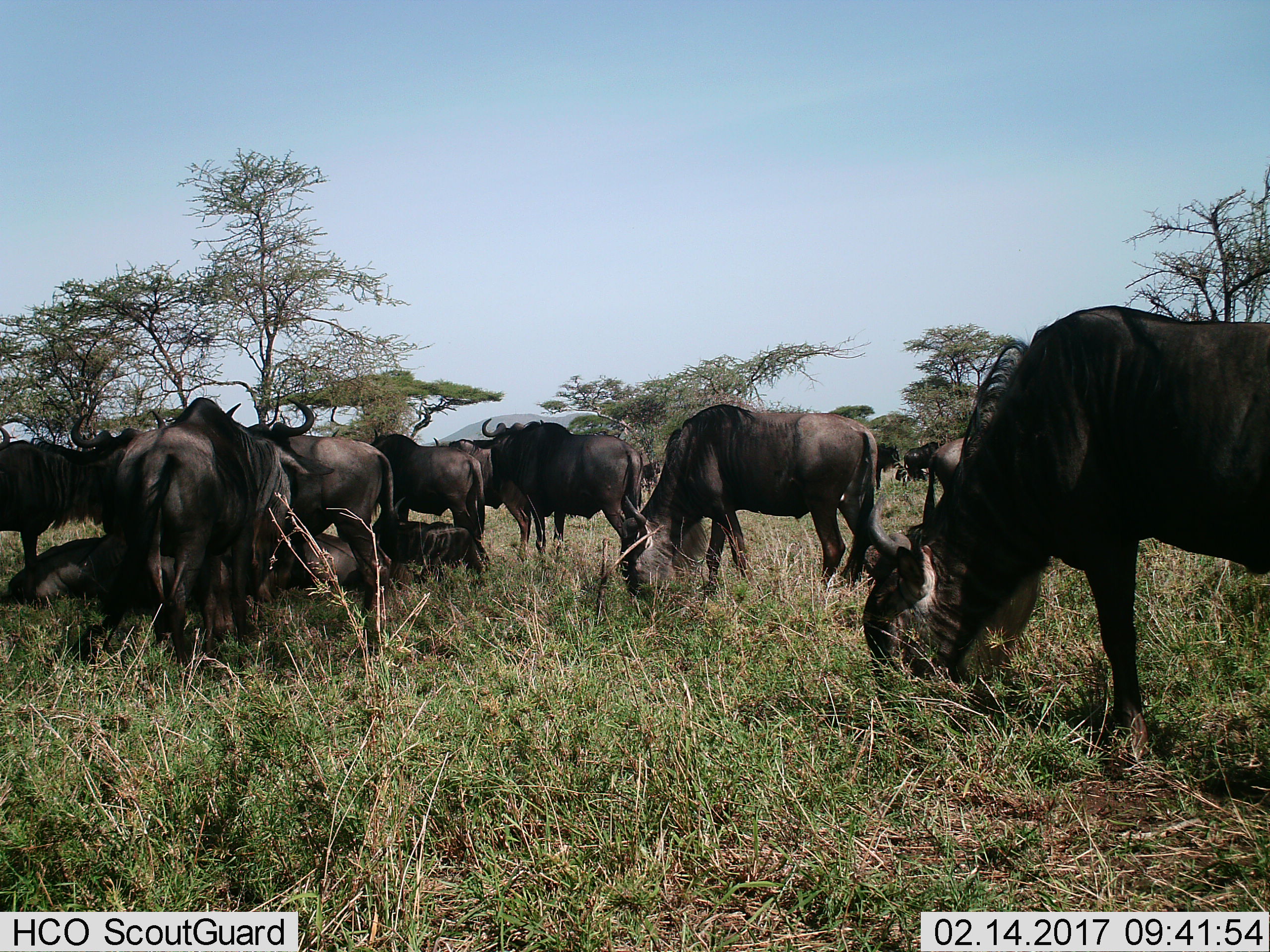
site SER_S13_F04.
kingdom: Animalia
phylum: Chordata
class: Mammalia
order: Artiodactyla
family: Bovidae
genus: Connochaetes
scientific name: Connochaetes taurinus taurinus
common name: blue wildebeest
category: wildebeestblue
Wildebeestblue (blue wildebeest) (Connochaetes taurinus taurinus), count 11-50. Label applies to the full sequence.